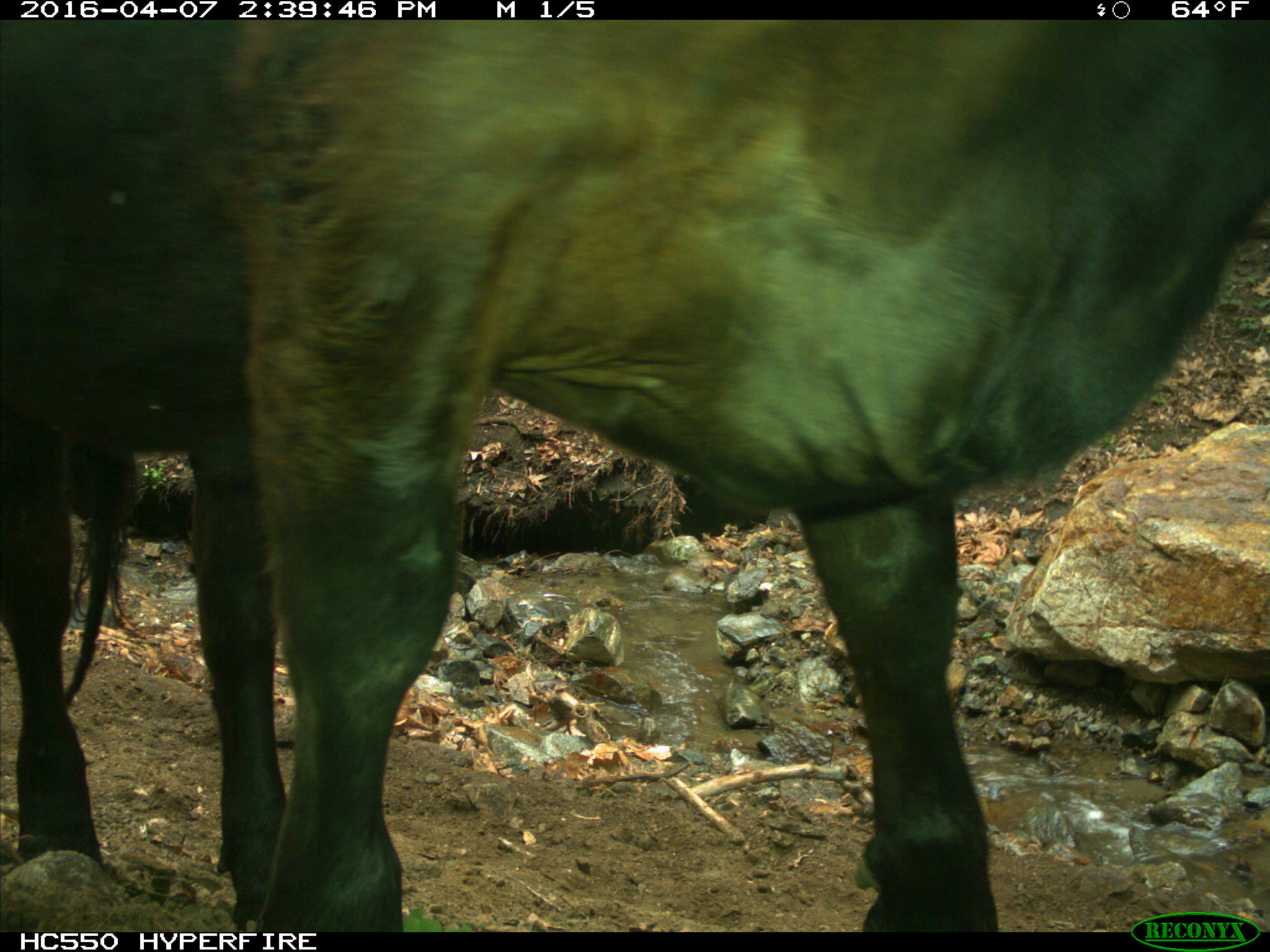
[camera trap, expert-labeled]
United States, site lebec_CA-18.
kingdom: Animalia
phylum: Chordata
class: Mammalia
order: Artiodactyla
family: Bovidae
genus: Bos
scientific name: Bos taurus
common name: domestic cow